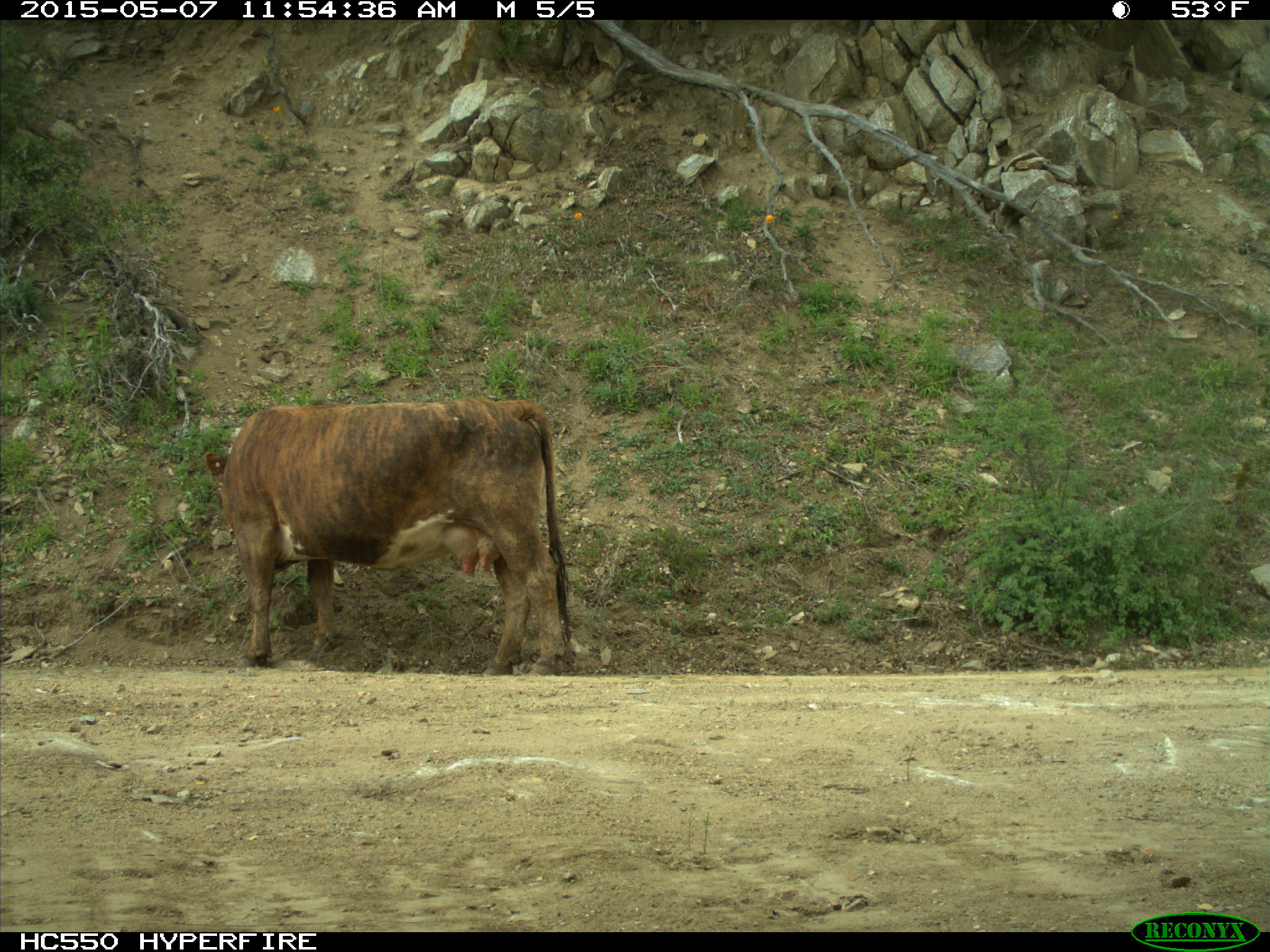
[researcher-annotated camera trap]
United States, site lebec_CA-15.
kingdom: Animalia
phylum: Chordata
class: Mammalia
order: Artiodactyla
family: Bovidae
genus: Bos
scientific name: Bos taurus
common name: domestic cow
Bos taurus (domestic cow).